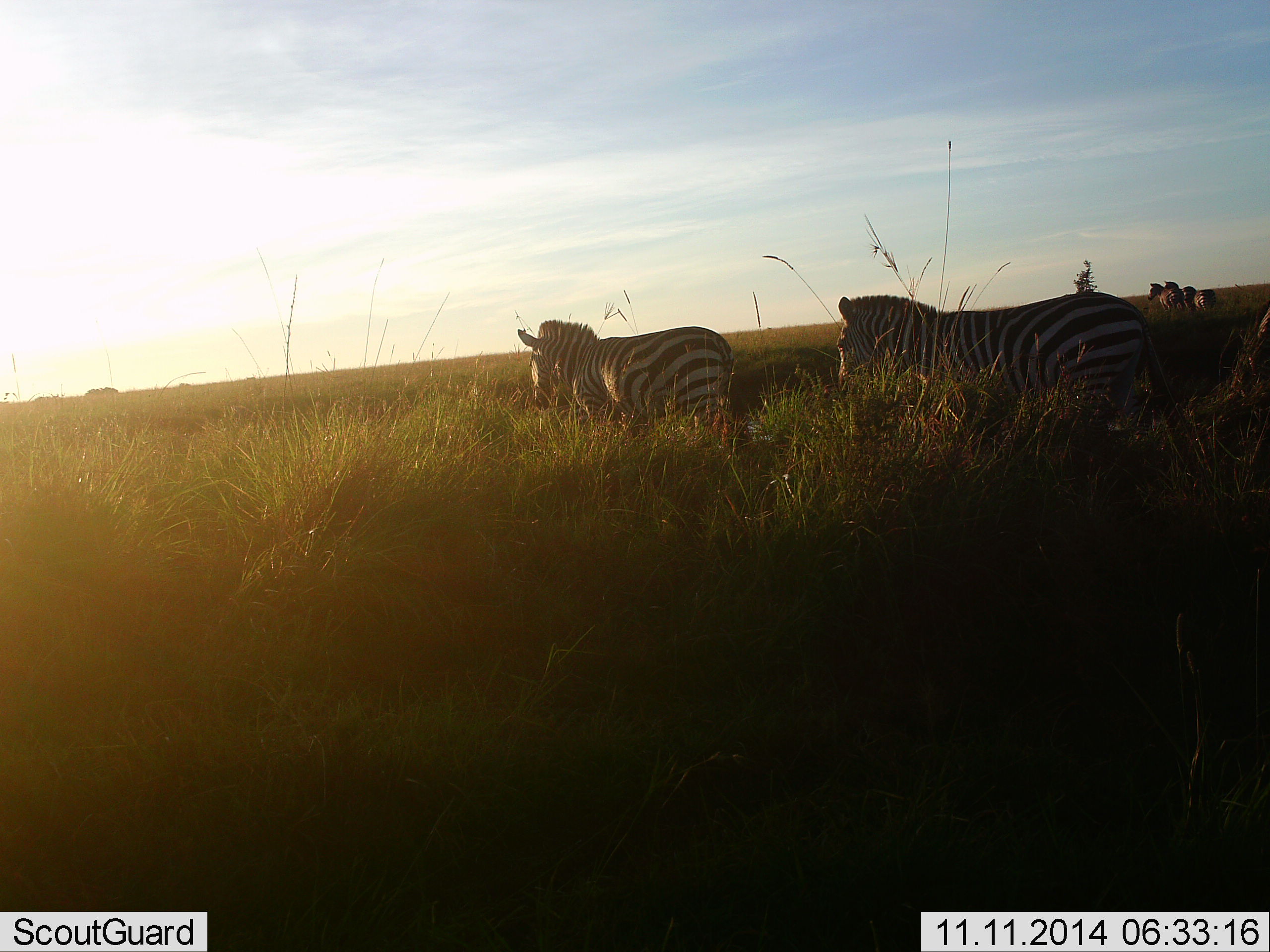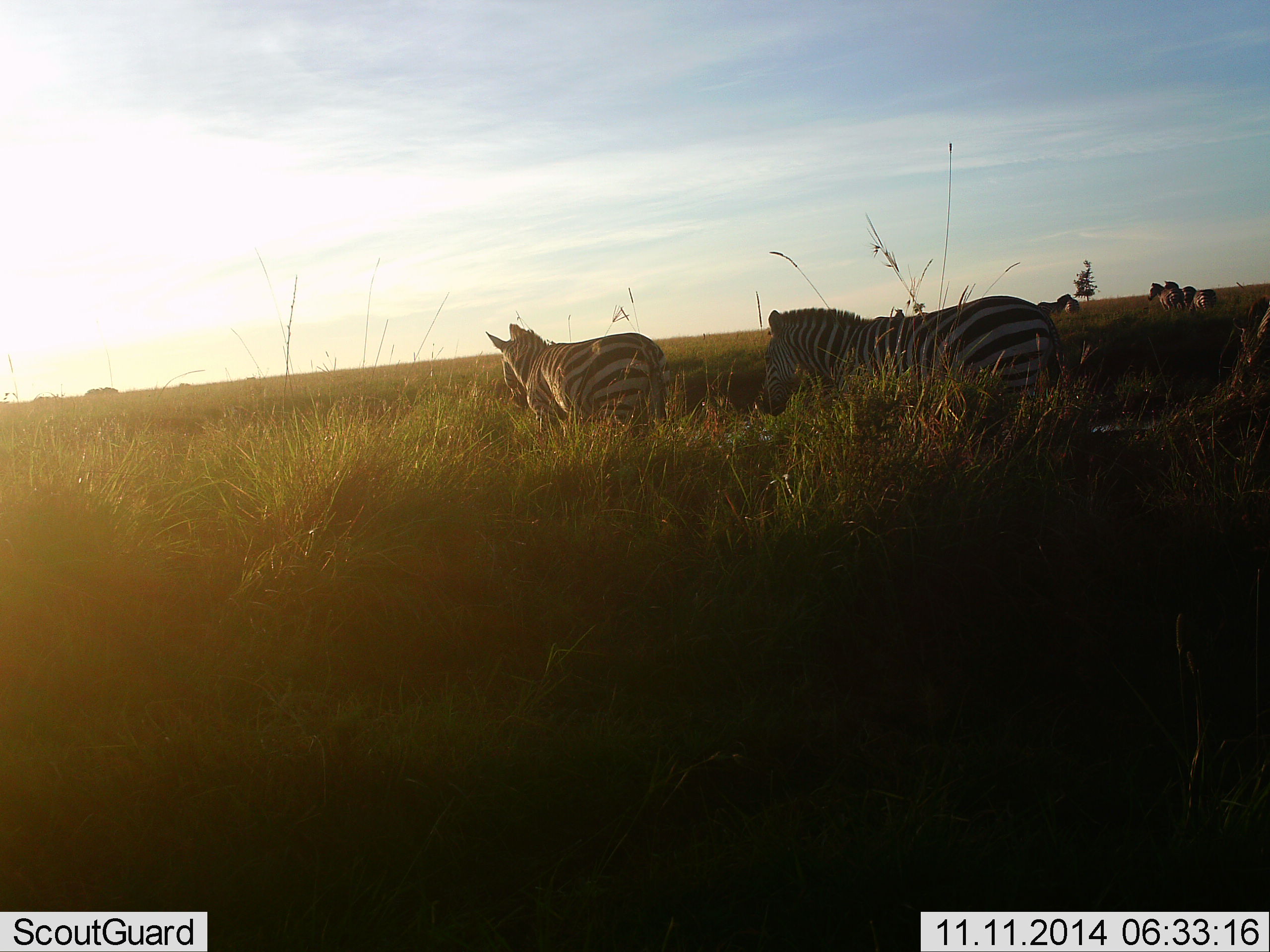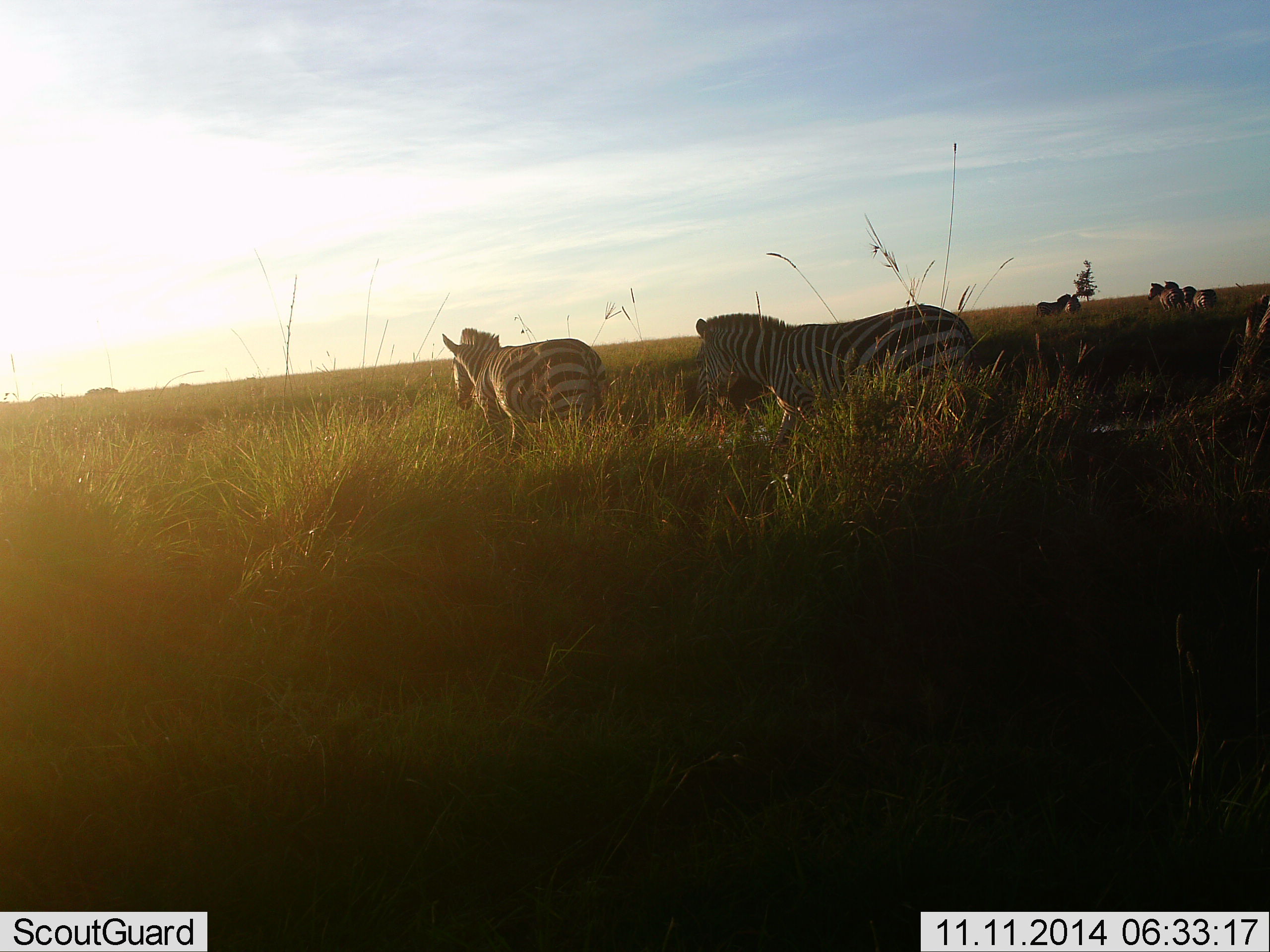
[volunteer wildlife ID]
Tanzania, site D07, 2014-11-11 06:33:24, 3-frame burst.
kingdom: Animalia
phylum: Chordata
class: Mammalia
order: Perissodactyla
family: Equidae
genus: Equus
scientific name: Equus quagga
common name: plains zebra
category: zebra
Zebra (plains zebra) (Equus quagga), count 6. Behavior (volunteer vote fractions): standing 50%, resting 0%, moving 90%, interacting 0%. Young present (vote fraction): 0%. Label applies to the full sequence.